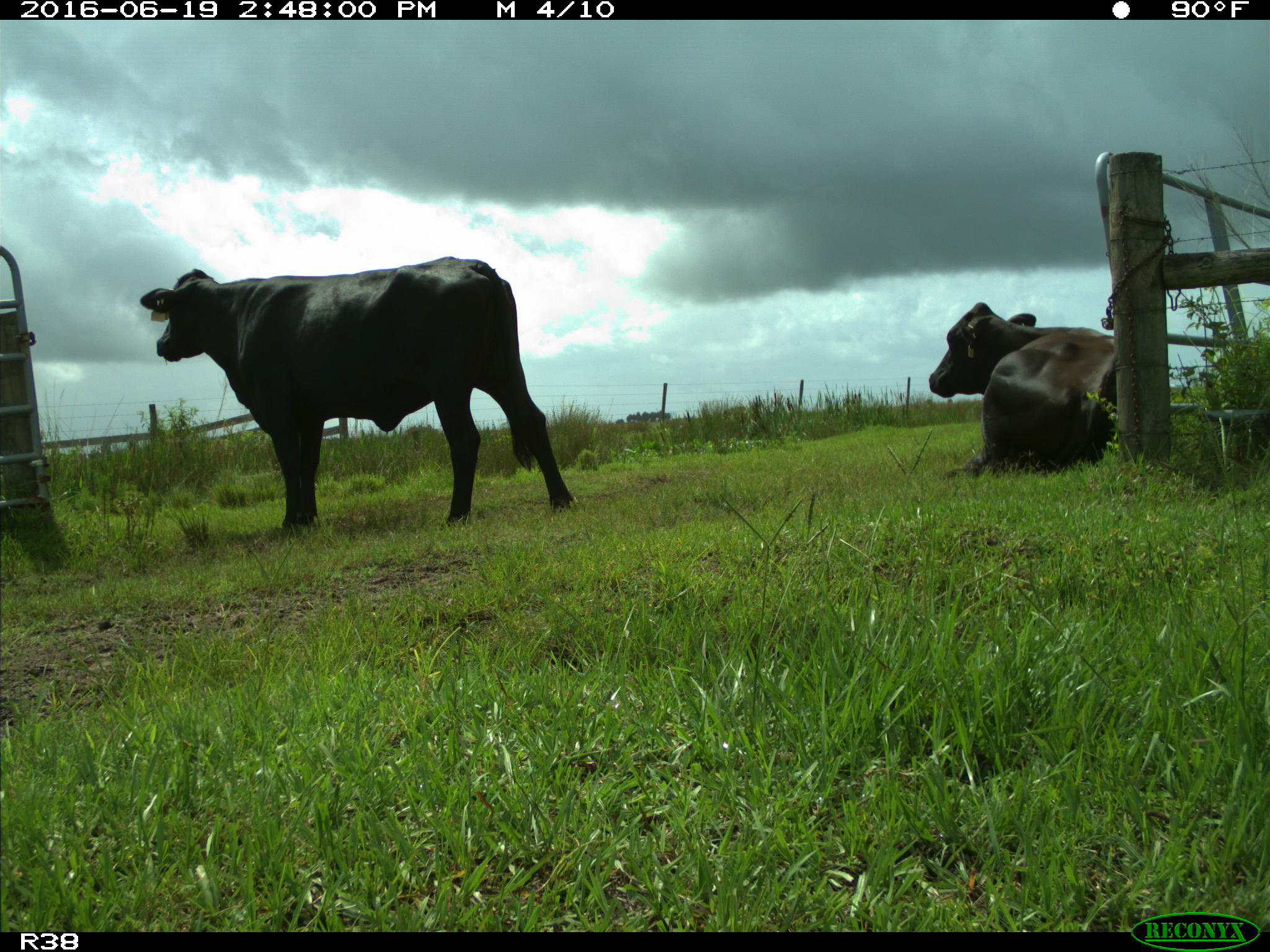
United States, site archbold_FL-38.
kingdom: Animalia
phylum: Chordata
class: Mammalia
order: Artiodactyla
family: Bovidae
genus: Bos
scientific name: Bos taurus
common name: domestic cow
Bos taurus (domestic cow).